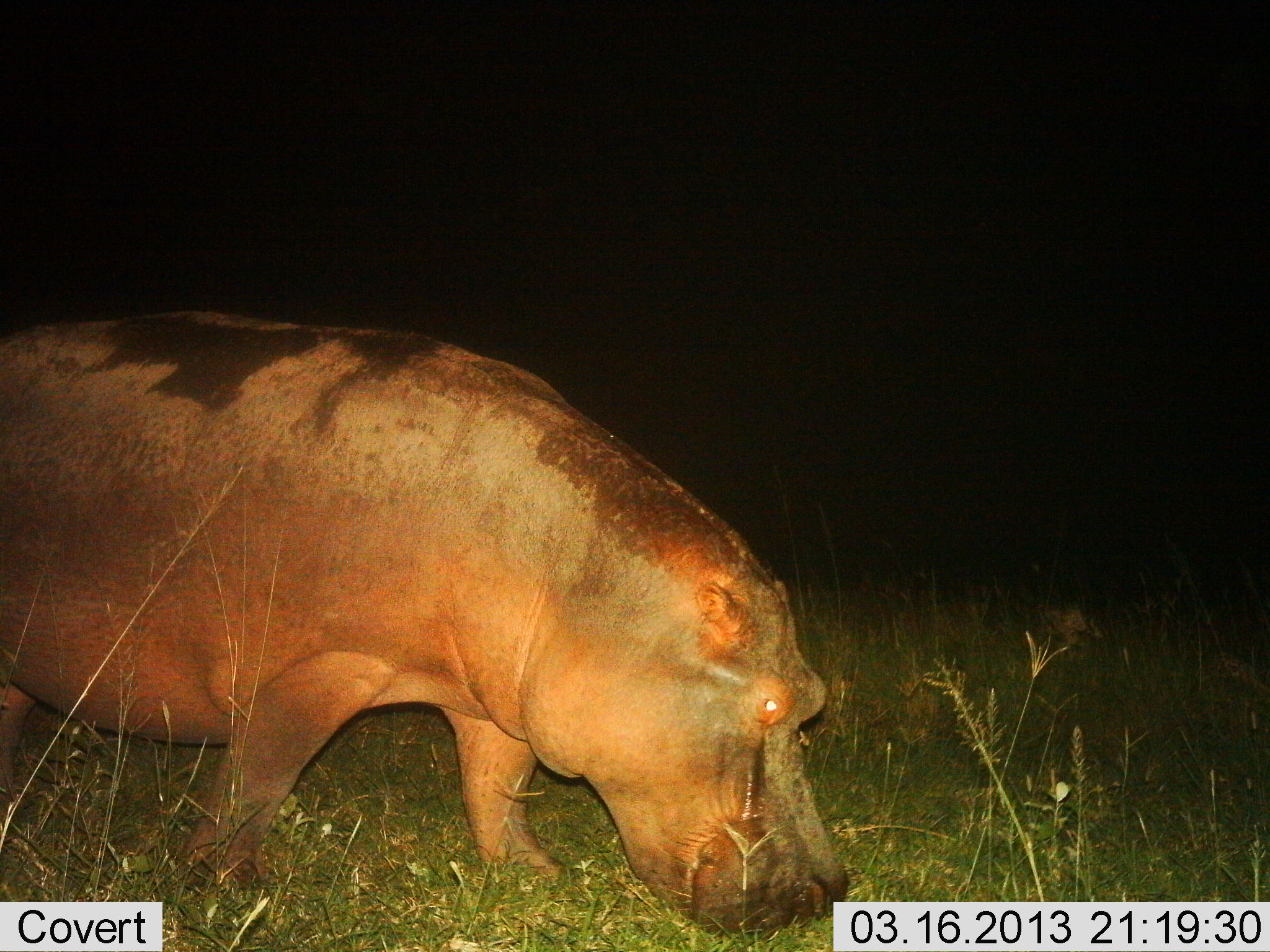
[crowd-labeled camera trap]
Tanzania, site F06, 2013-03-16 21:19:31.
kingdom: Animalia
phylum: Chordata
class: Mammalia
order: Artiodactyla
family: Hippopotamidae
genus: Hippopotamus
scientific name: Hippopotamus amphibius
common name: hippopotamus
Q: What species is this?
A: Hippopotamus (Hippopotamus amphibius).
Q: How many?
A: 1.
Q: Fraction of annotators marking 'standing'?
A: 11%.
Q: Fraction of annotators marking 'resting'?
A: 0%.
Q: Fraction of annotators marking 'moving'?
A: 18%.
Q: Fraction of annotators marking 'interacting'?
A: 0%.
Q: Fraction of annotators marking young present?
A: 0%.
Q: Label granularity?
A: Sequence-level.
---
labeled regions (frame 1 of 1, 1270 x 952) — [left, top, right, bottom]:
animal: [1, 310, 851, 952]